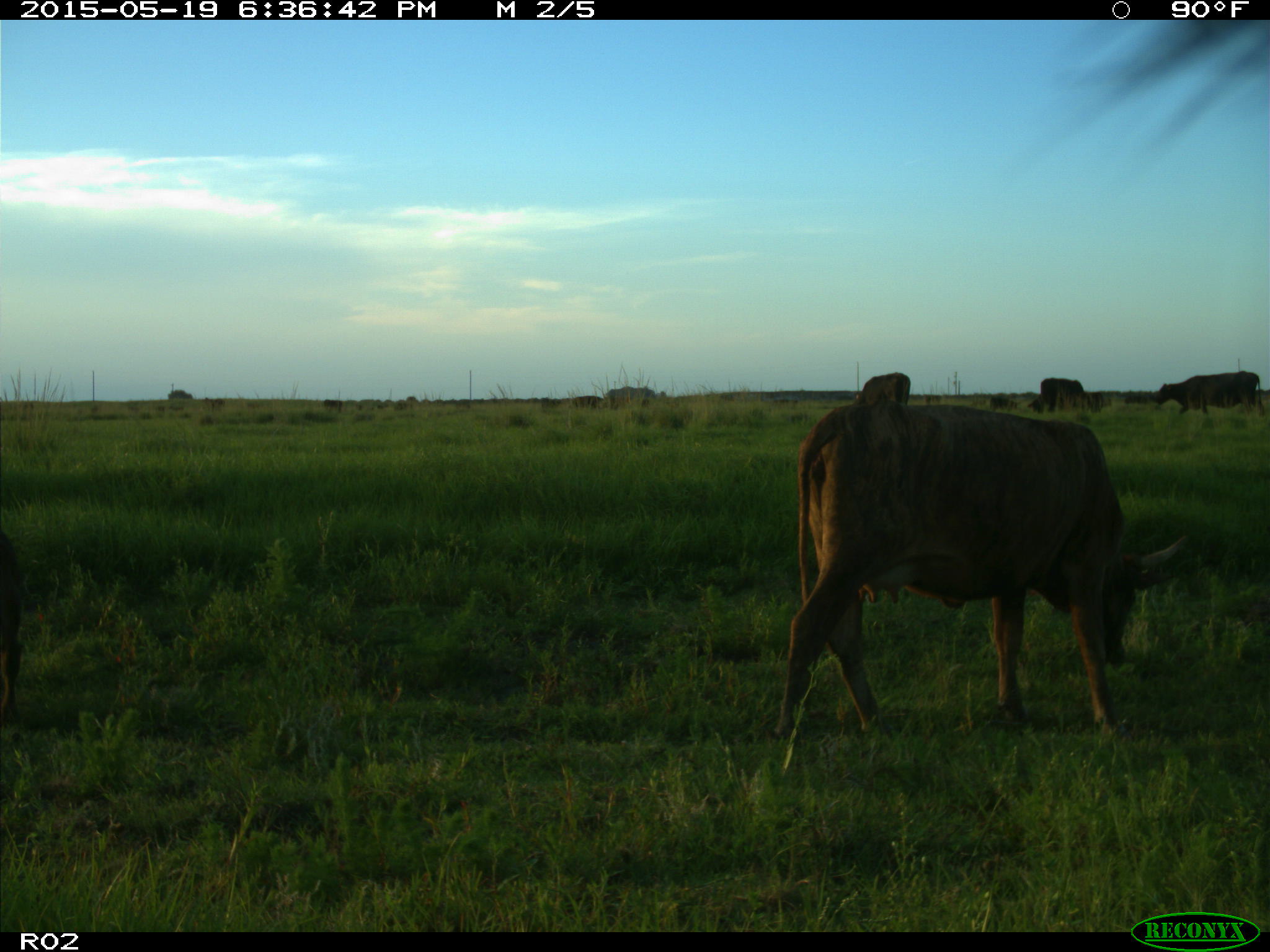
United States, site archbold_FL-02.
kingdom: Animalia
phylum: Chordata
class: Mammalia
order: Artiodactyla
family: Bovidae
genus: Bos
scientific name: Bos taurus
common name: domestic cow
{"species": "Bos taurus (domestic cow)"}